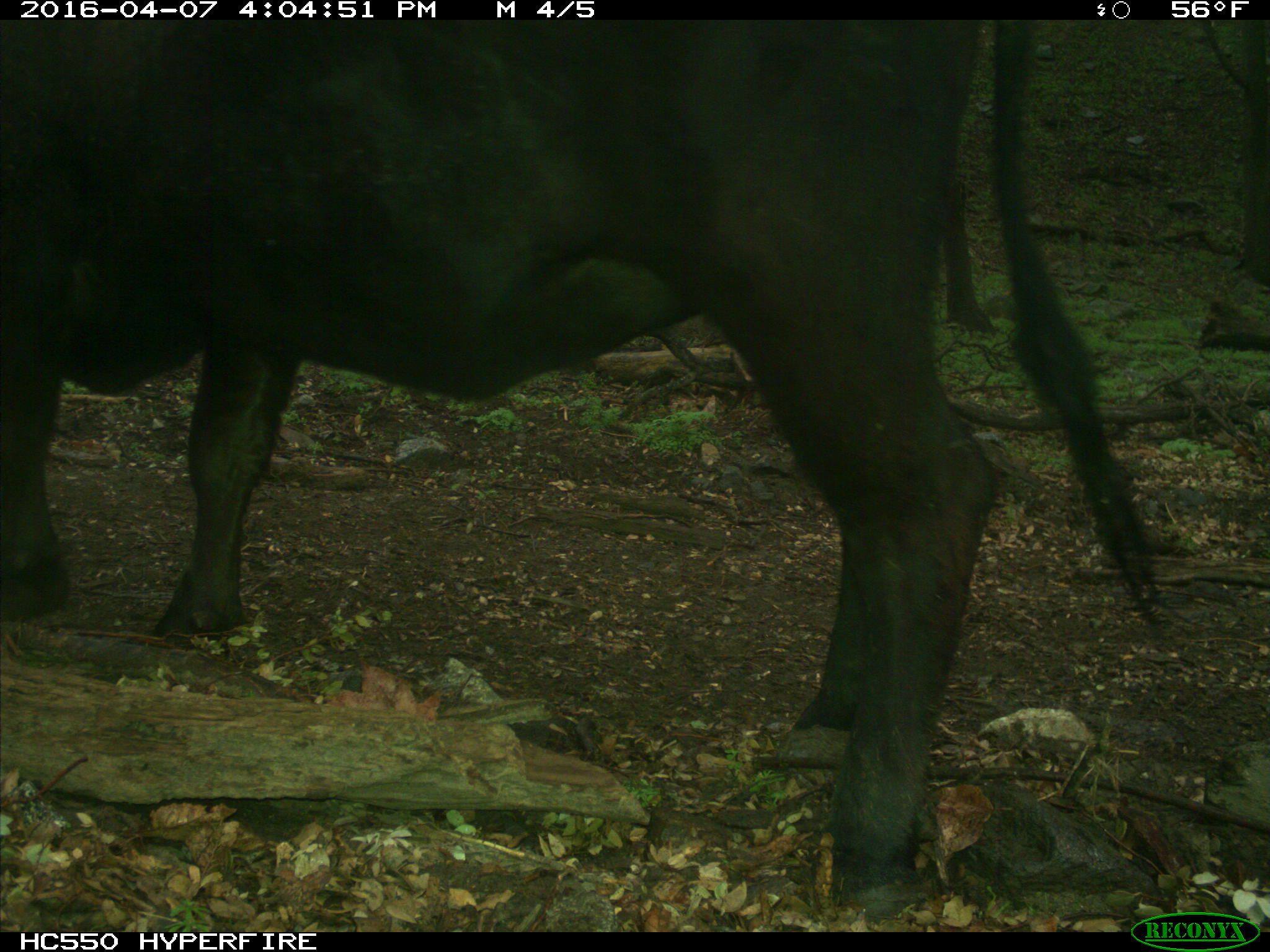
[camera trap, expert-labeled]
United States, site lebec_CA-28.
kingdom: Animalia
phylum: Chordata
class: Mammalia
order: Artiodactyla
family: Bovidae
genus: Bos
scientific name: Bos taurus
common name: domestic cow